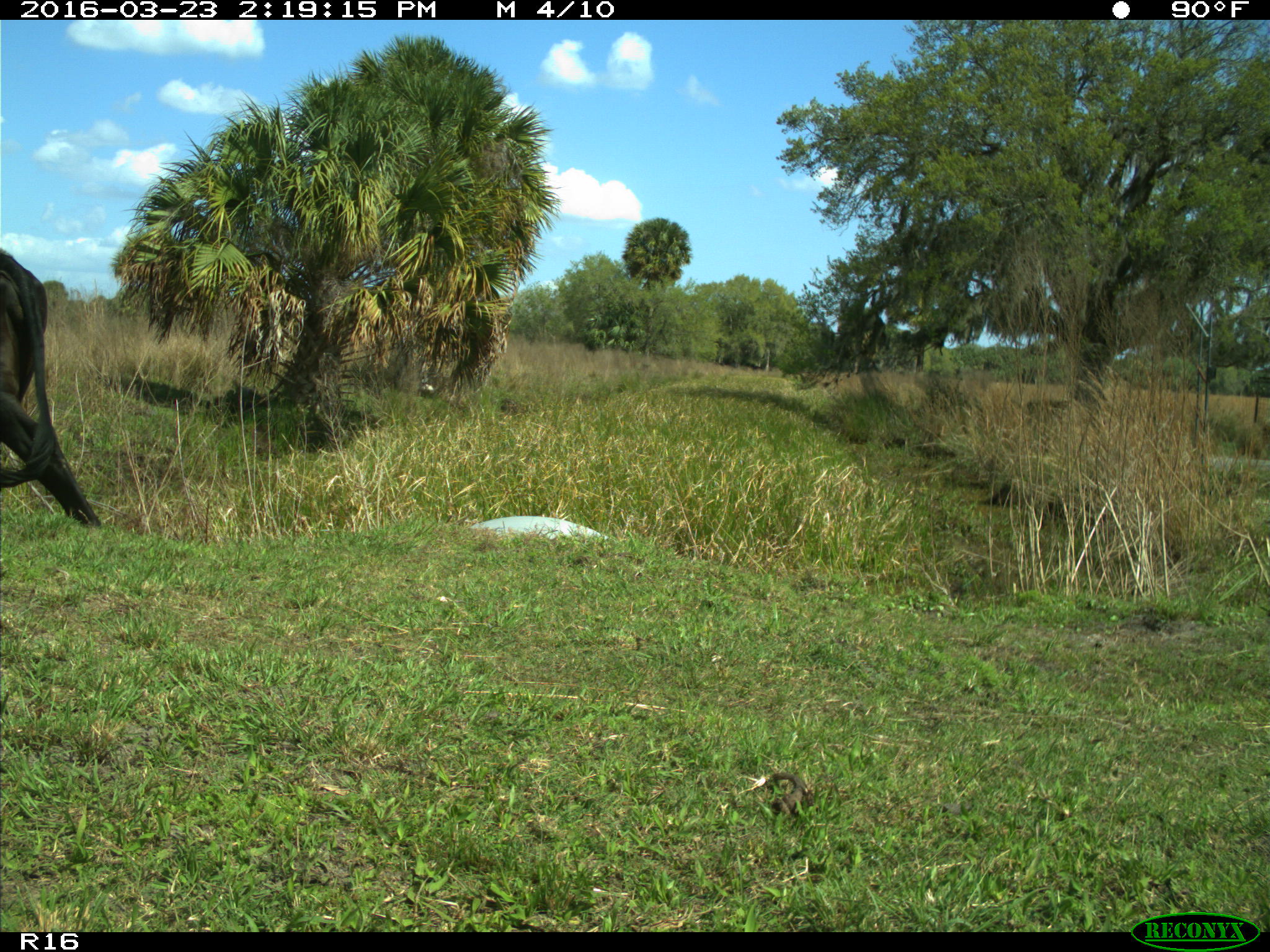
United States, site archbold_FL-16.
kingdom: Animalia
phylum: Chordata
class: Mammalia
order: Artiodactyla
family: Bovidae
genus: Bos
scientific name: Bos taurus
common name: domestic cow